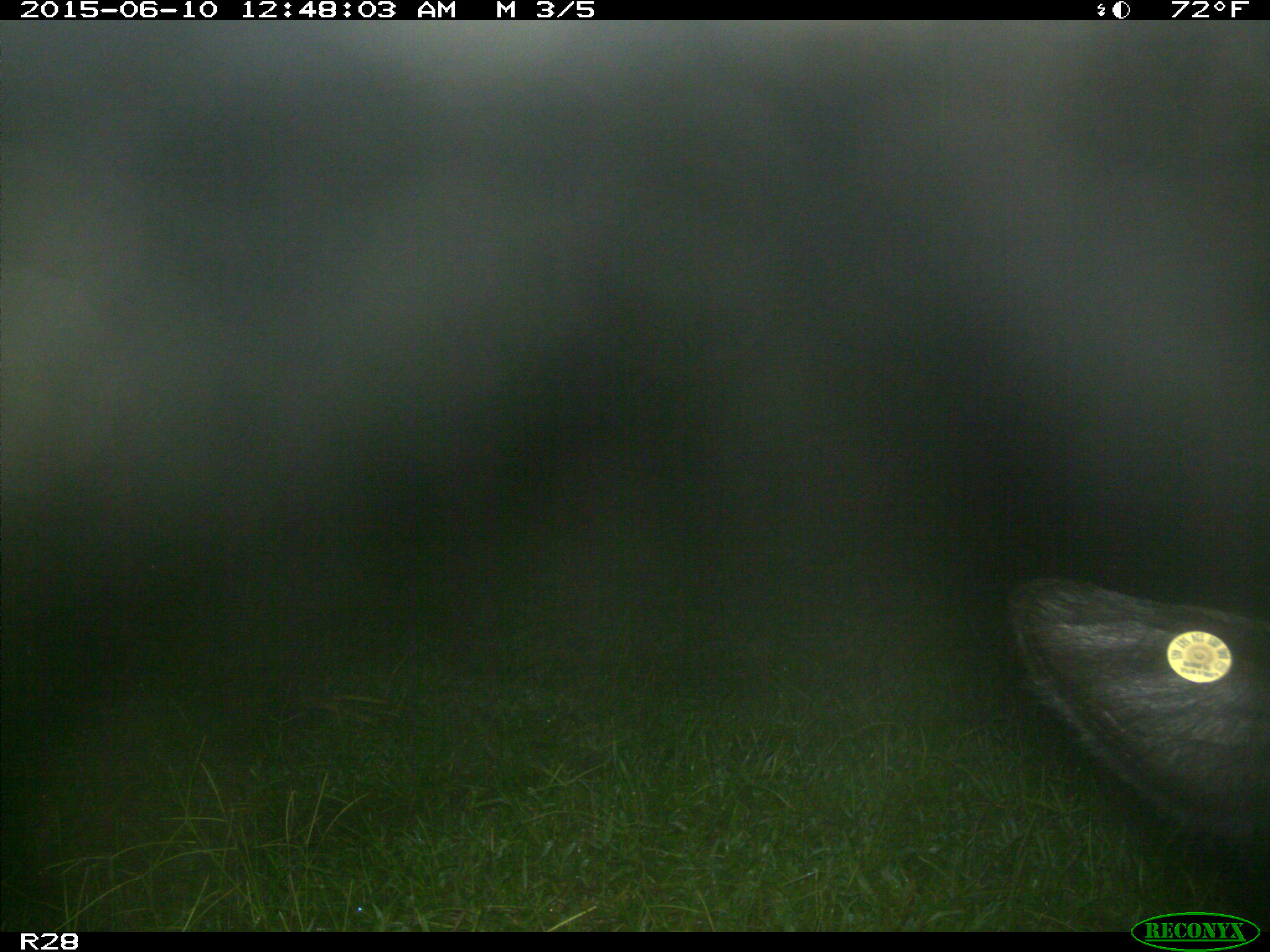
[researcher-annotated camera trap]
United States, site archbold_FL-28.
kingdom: Animalia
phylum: Chordata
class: Mammalia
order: Artiodactyla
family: Bovidae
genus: Bos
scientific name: Bos taurus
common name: domestic cow